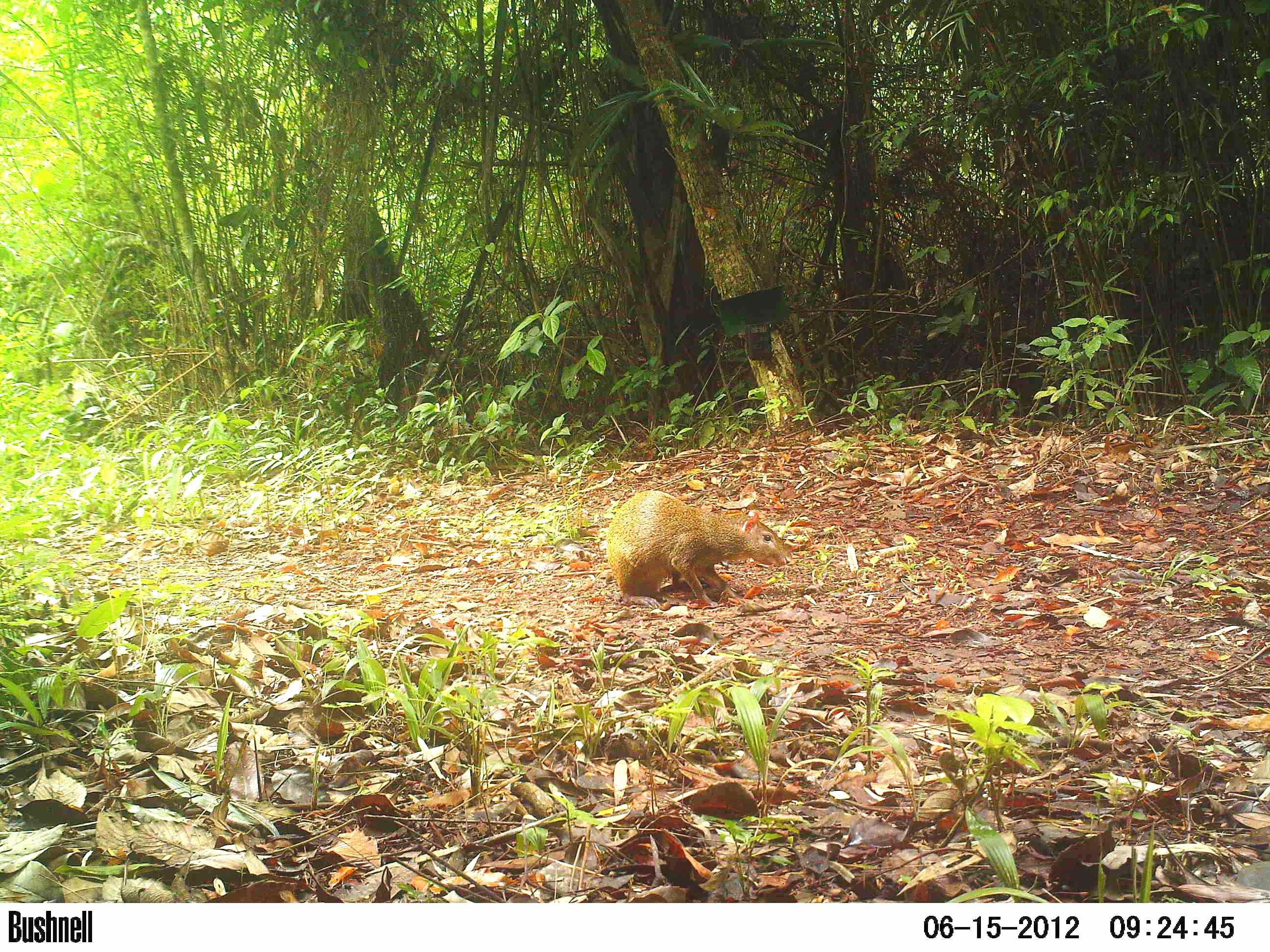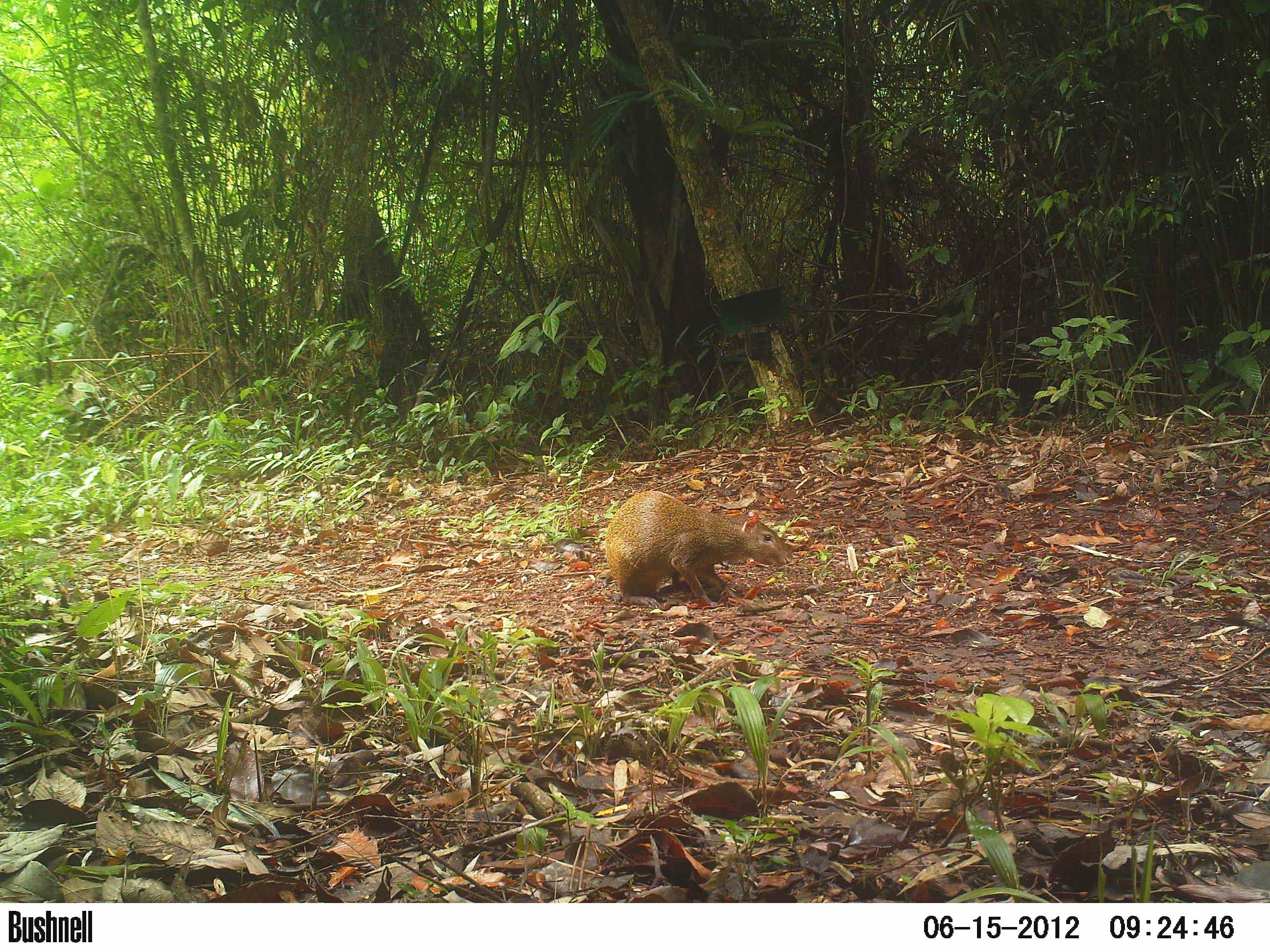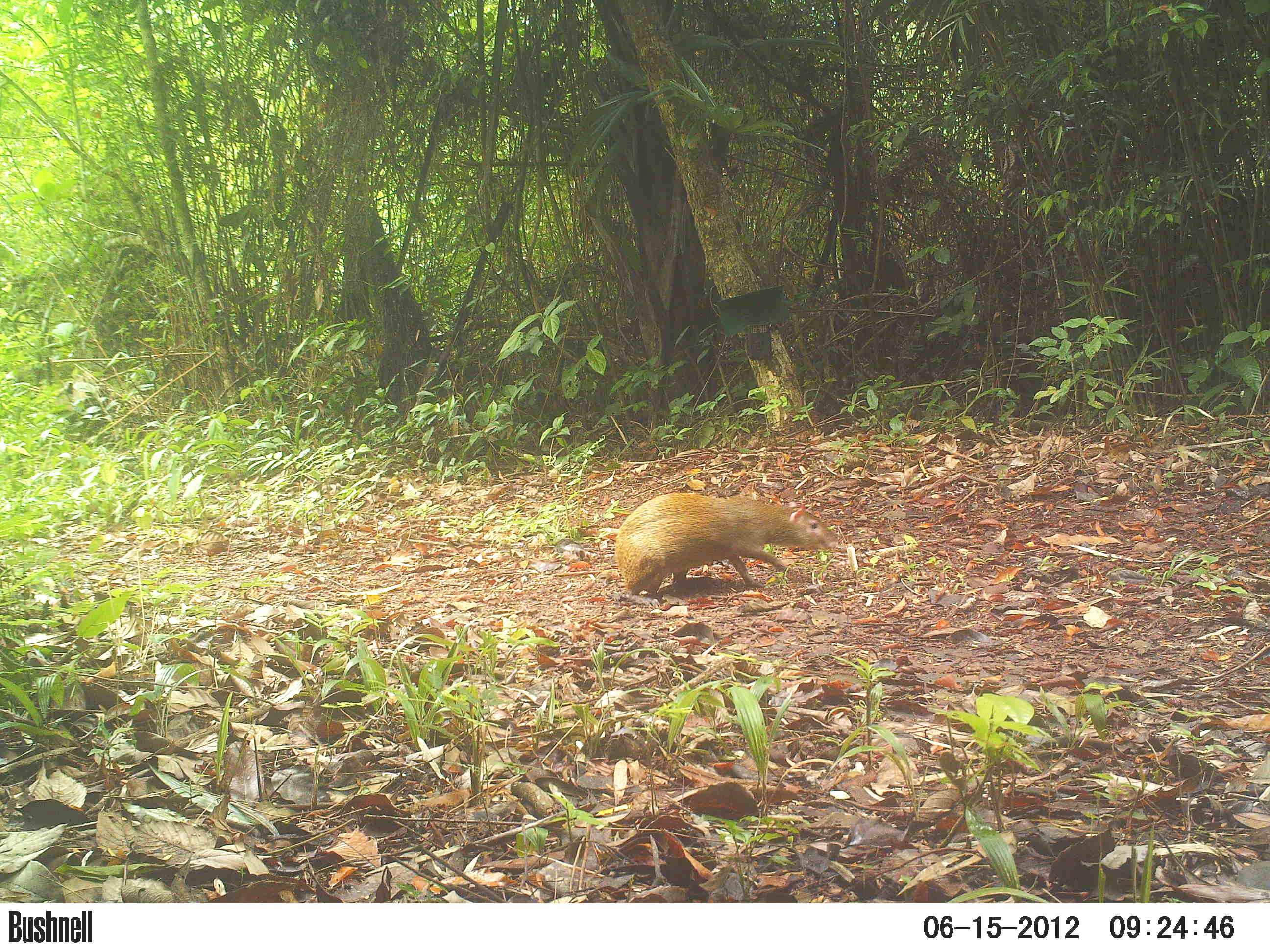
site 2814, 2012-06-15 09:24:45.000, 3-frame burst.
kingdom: Animalia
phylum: Chordata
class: Mammalia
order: Rodentia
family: Dasyproctidae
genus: Dasyprocta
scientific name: Dasyprocta punctata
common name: central american agouti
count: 1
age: adult